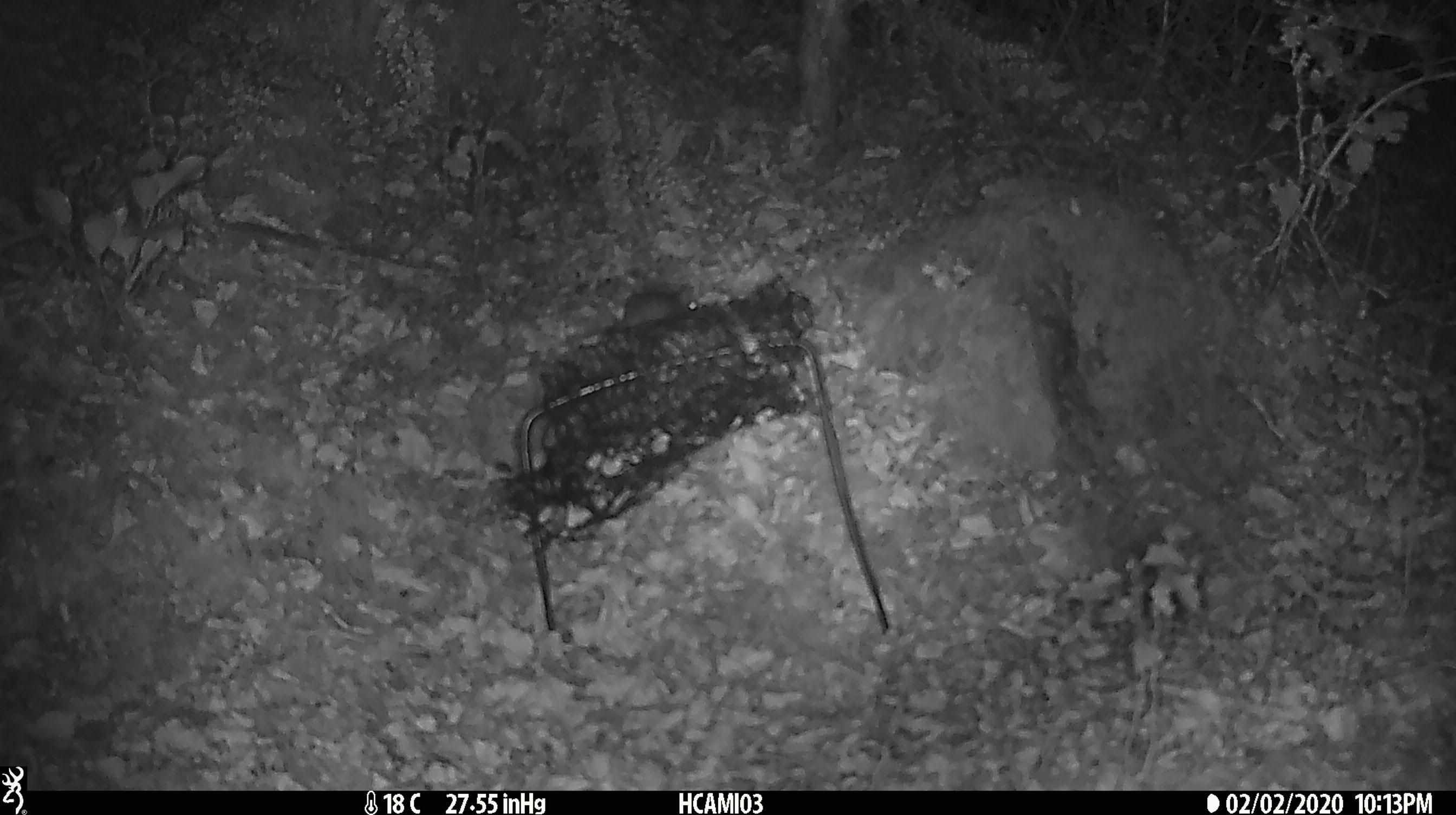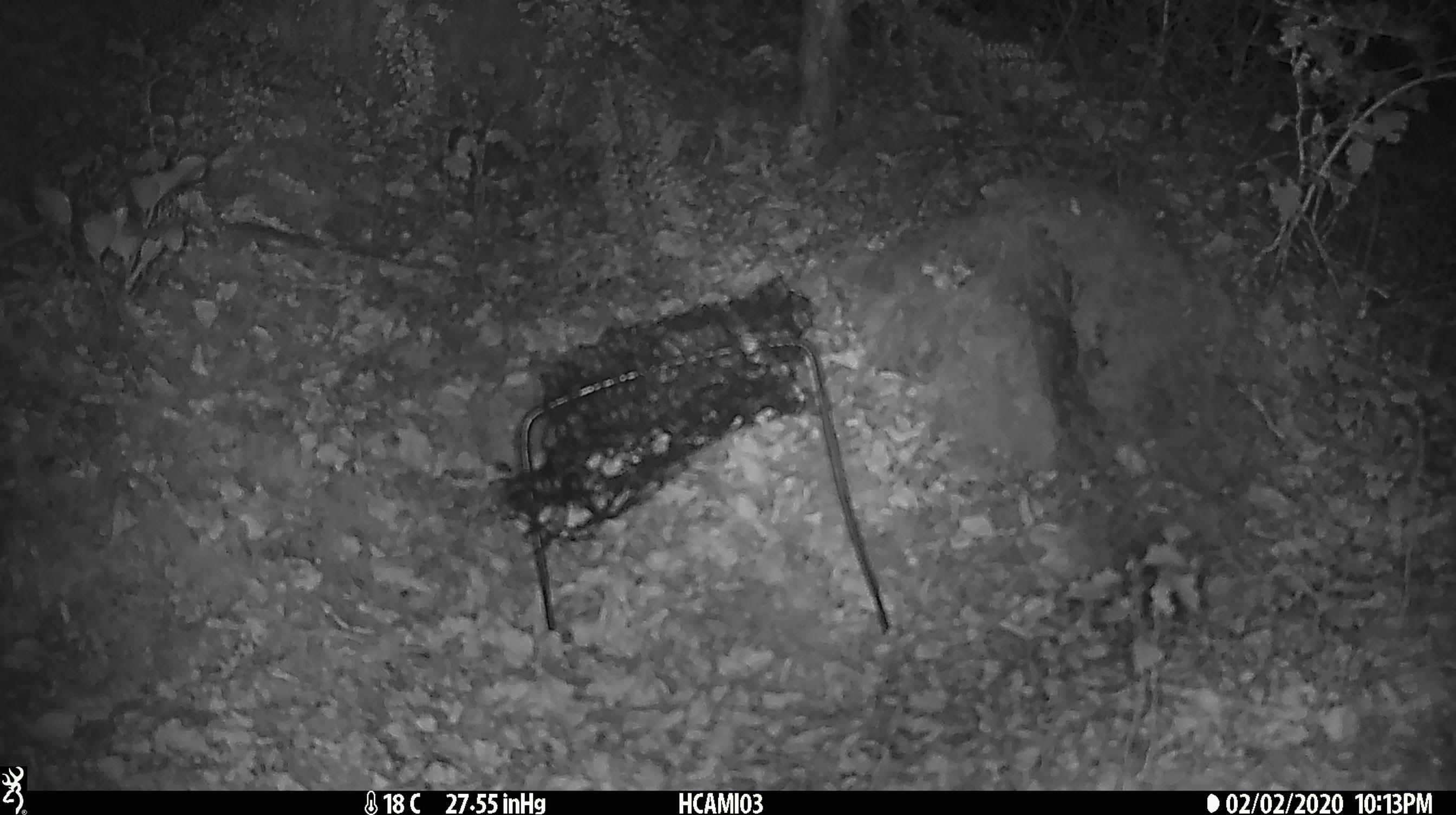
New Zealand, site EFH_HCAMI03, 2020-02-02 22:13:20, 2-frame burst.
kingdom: Animalia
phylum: Chordata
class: Mammalia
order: Rodentia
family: Muridae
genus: Mus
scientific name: Mus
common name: mouse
Mouse (Mus).